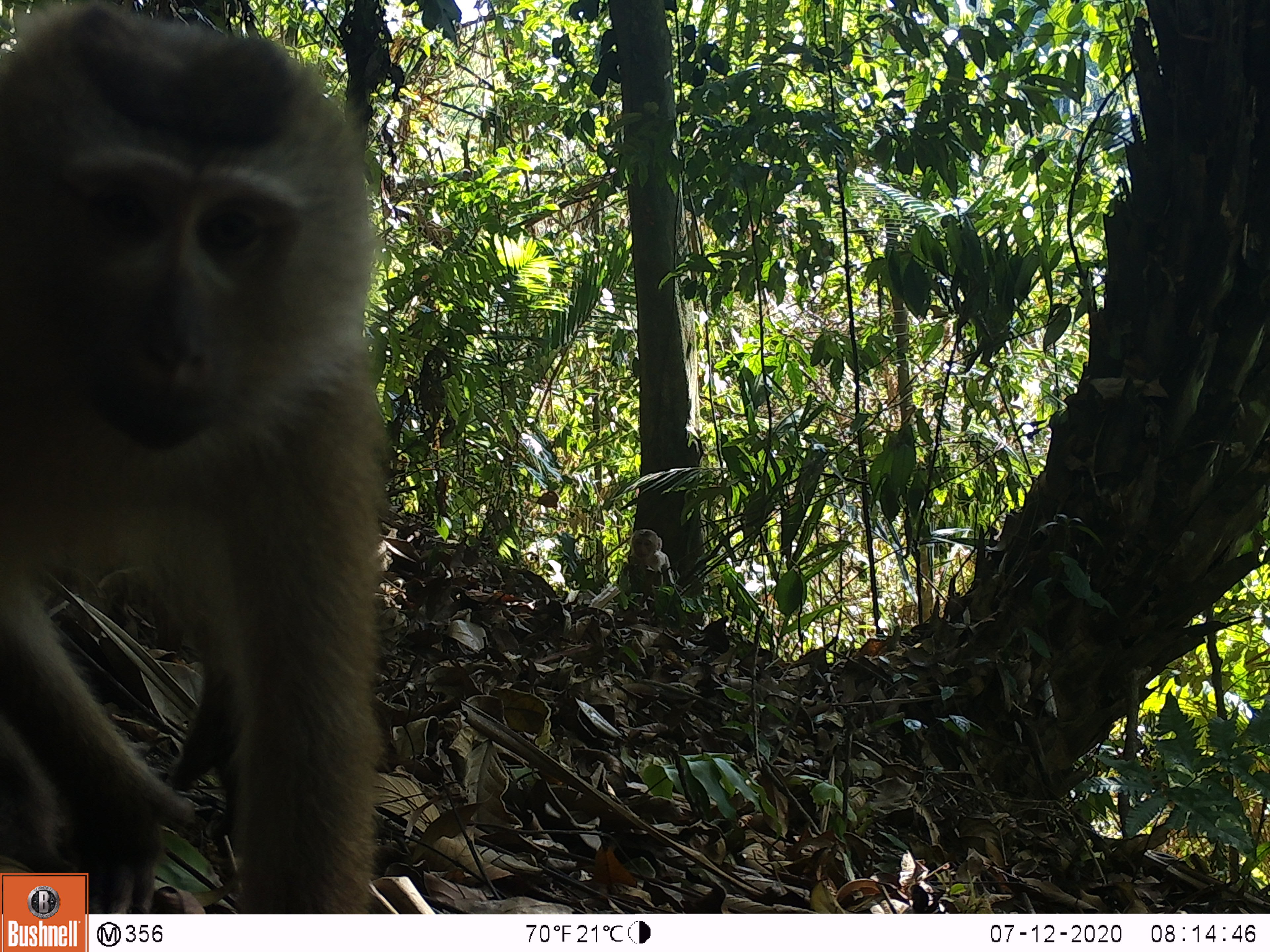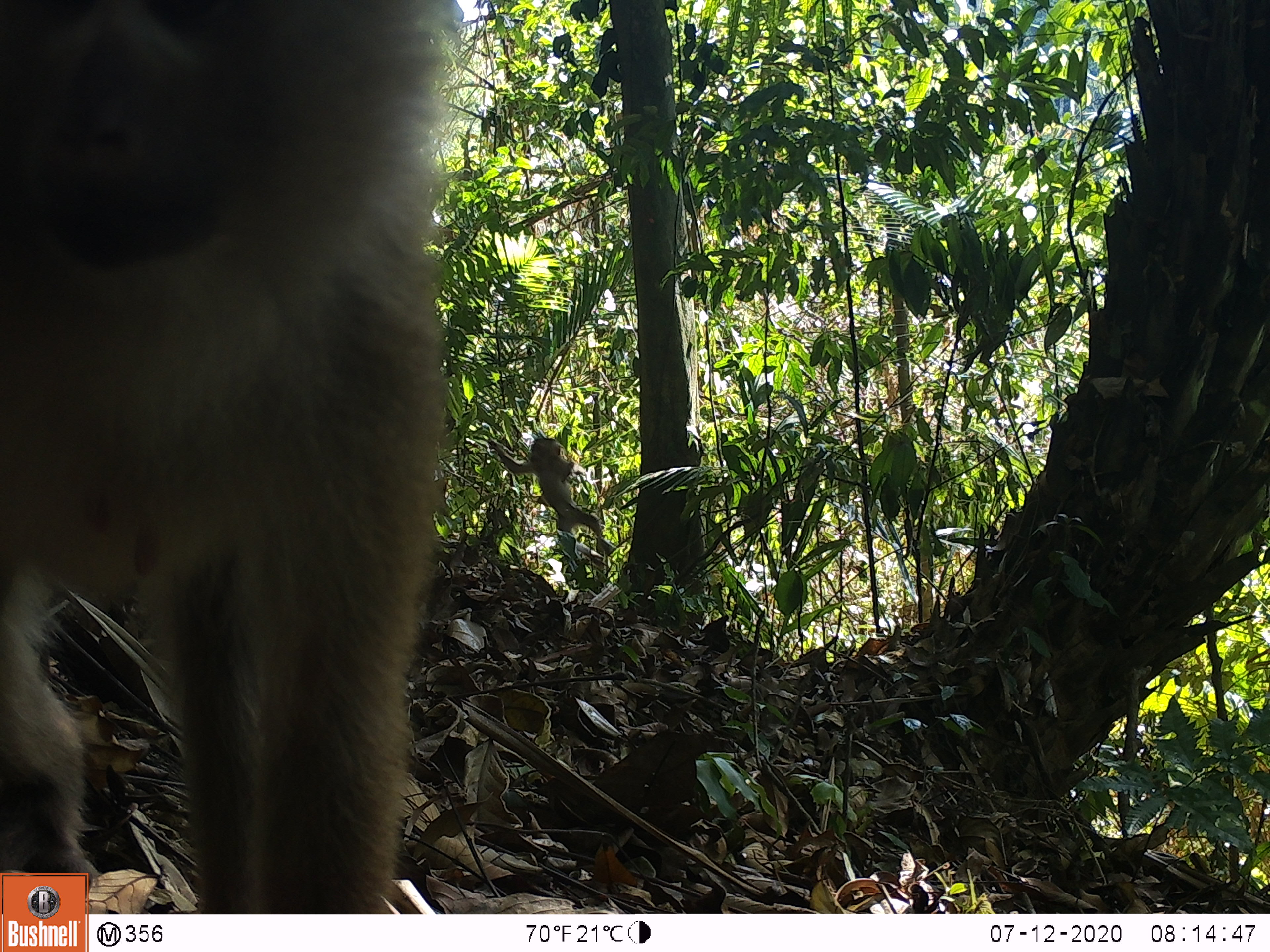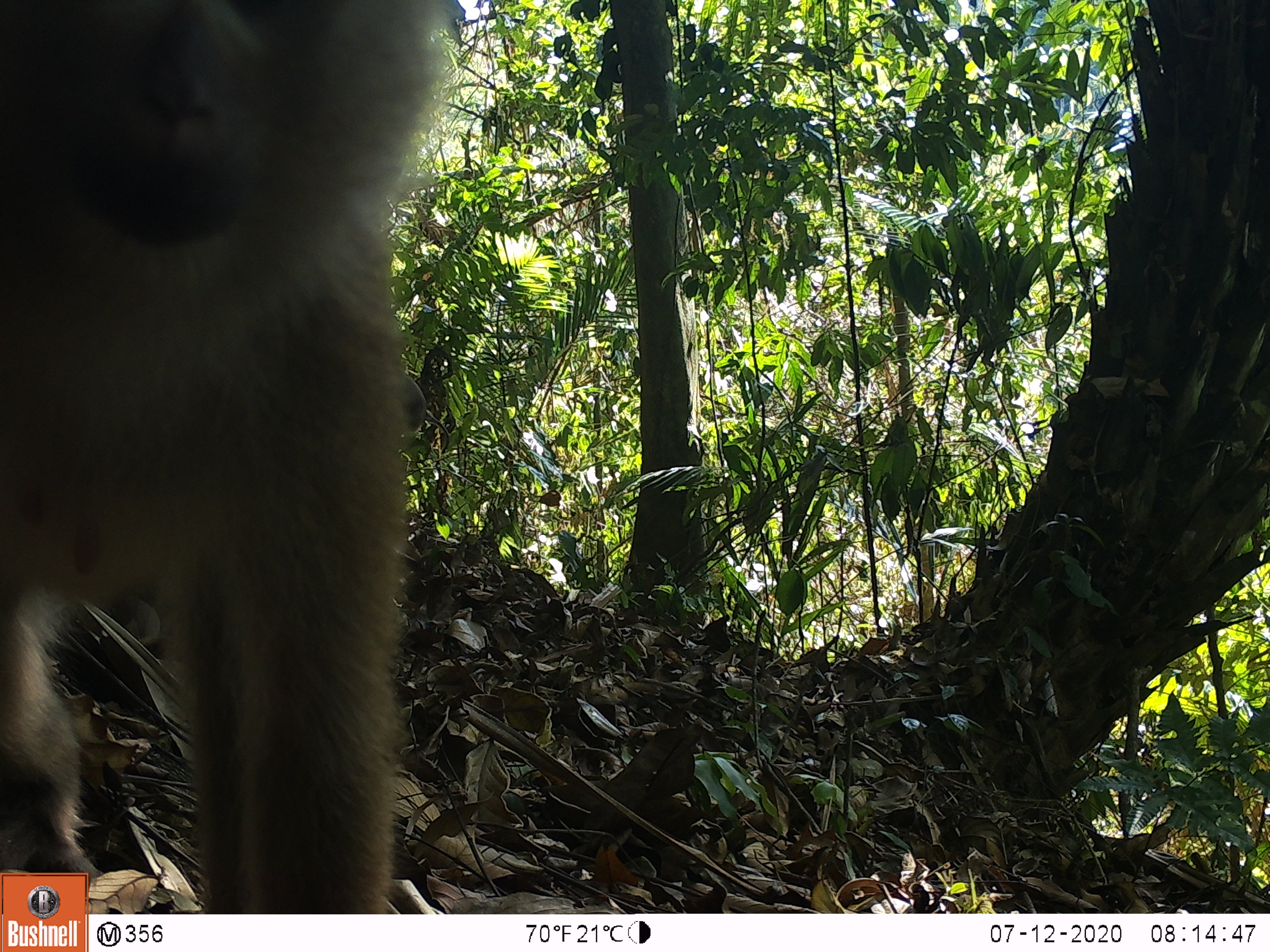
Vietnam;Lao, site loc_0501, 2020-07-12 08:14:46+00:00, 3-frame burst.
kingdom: Animalia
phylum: Chordata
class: Mammalia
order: Primates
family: Cercopithecidae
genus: Macaca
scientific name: Macaca nemestrina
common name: pig-tailed macaque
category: pig tailed macaque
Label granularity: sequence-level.